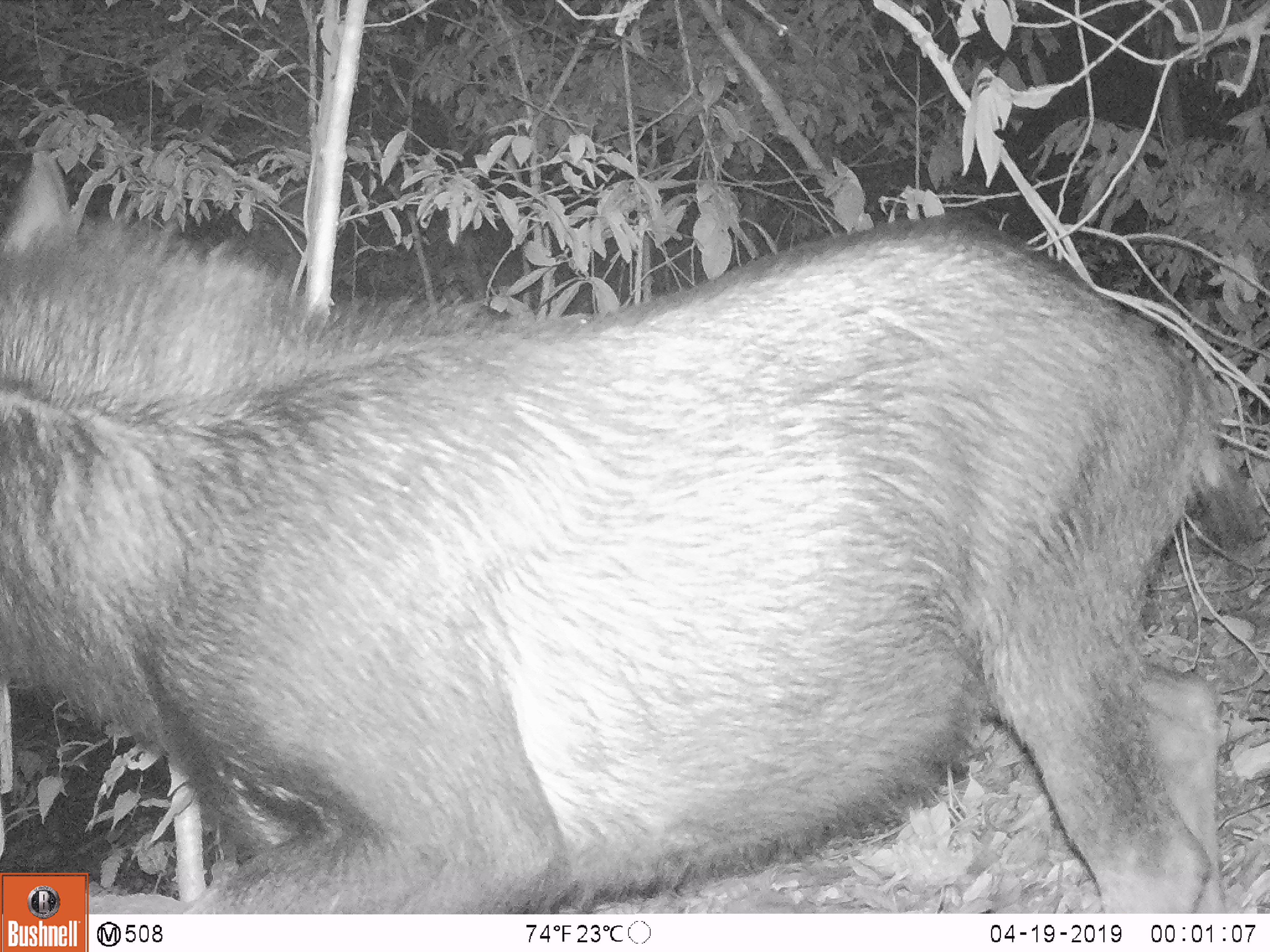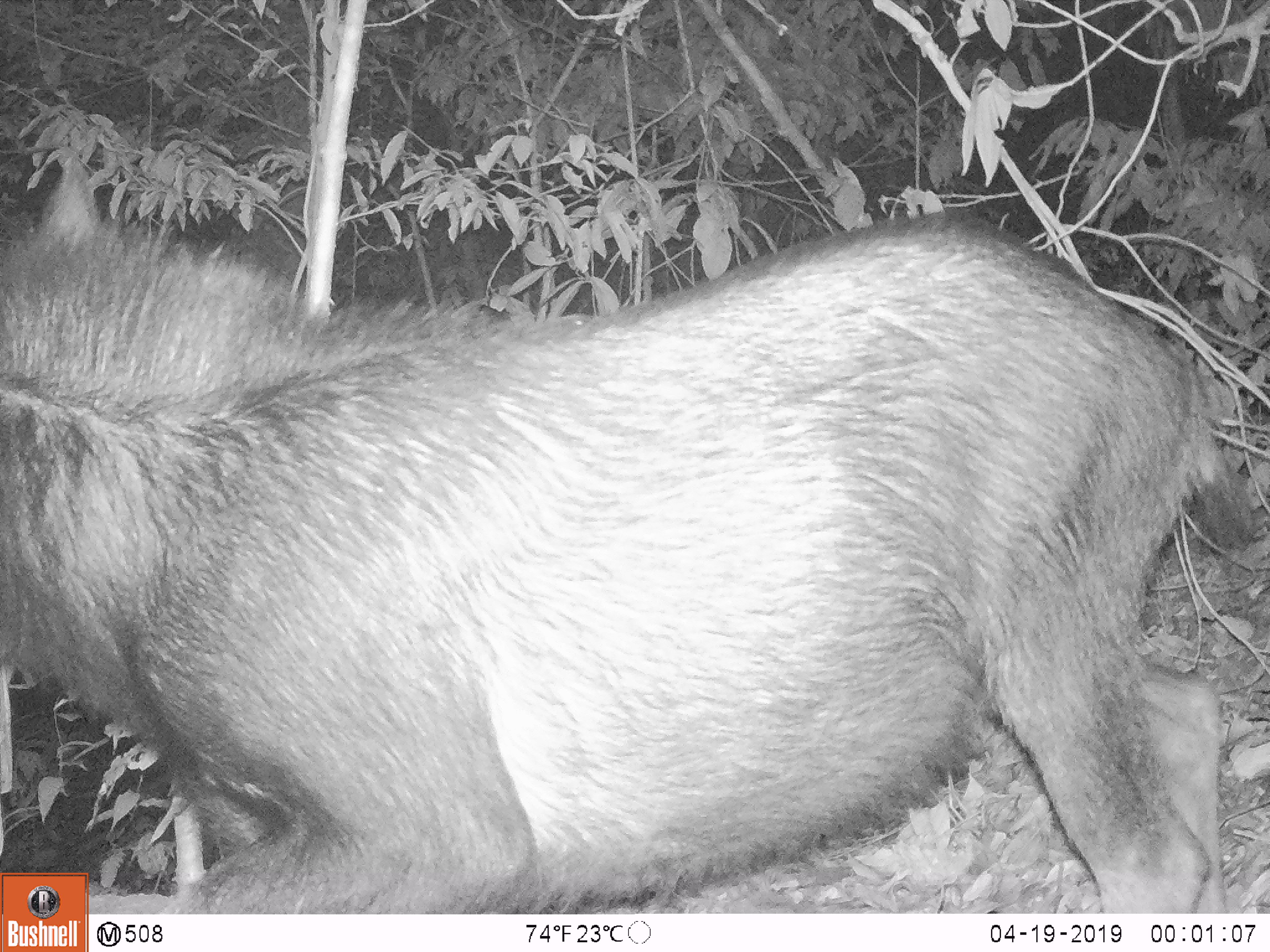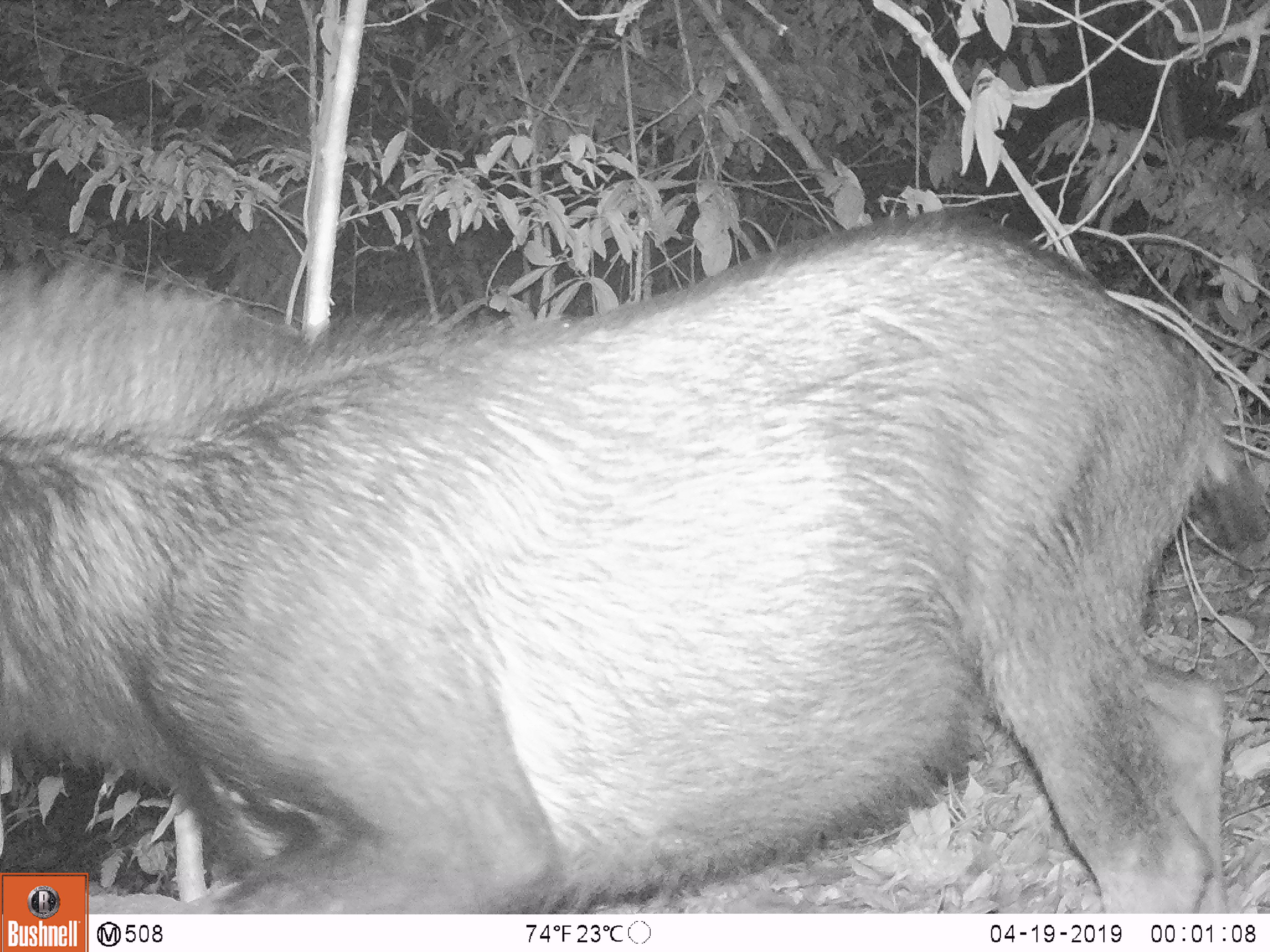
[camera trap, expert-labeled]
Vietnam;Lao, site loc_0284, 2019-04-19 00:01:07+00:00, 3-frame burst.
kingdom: Animalia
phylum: Chordata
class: Mammalia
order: Artiodactyla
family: Bovidae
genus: Capricornis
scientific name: Capricornis sumatraensis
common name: chinese serow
Chinese serow (Capricornis sumatraensis). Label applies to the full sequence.